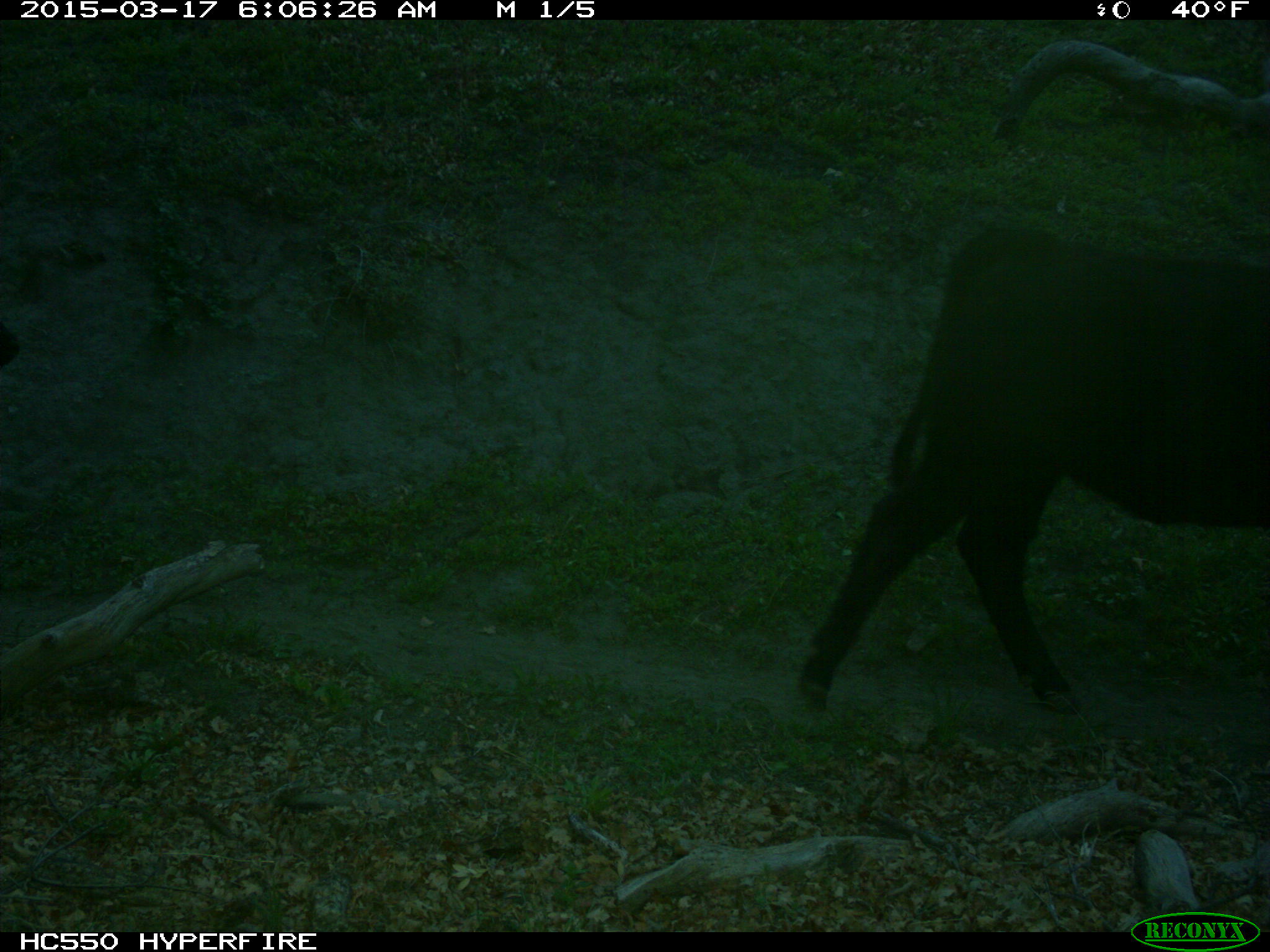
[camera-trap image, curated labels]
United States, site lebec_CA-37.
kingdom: Animalia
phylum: Chordata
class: Mammalia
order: Artiodactyla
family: Bovidae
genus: Bos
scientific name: Bos taurus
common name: domestic cow